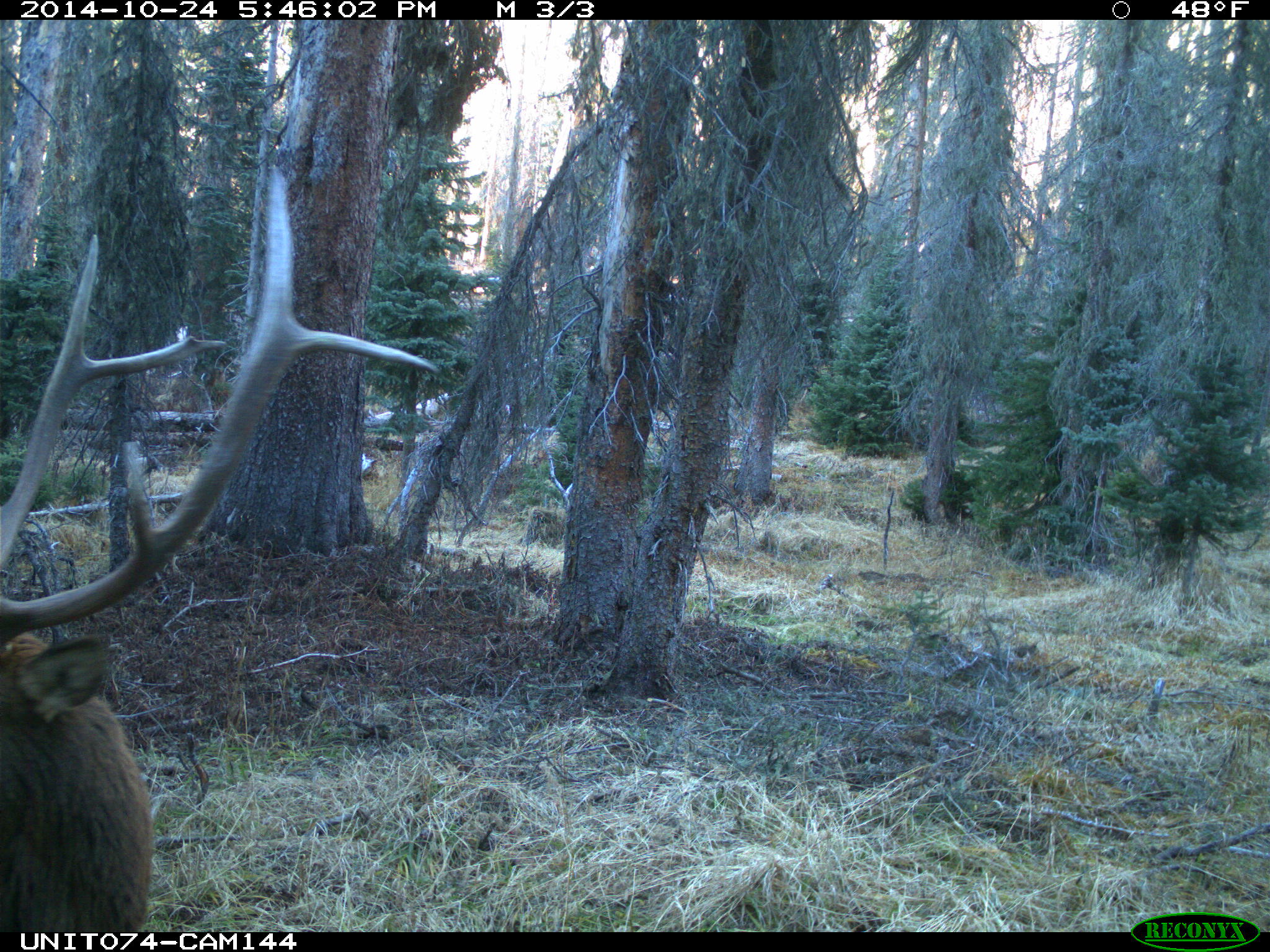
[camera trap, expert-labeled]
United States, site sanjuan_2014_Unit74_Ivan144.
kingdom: Animalia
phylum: Chordata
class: Mammalia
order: Artiodactyla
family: Cervidae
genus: Cervus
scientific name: Cervus elaphus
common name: red deer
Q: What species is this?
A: Cervus elaphus (red deer).